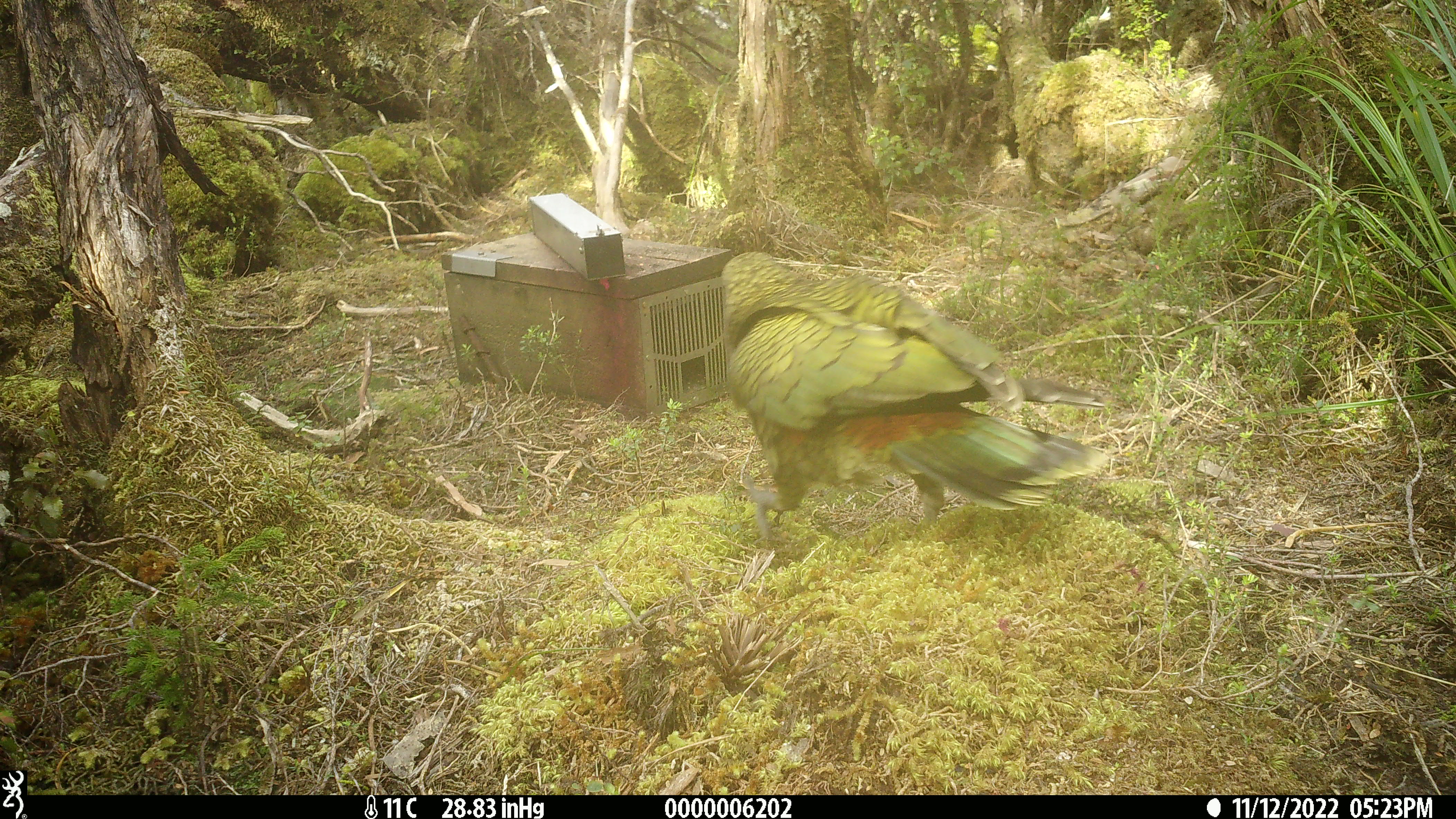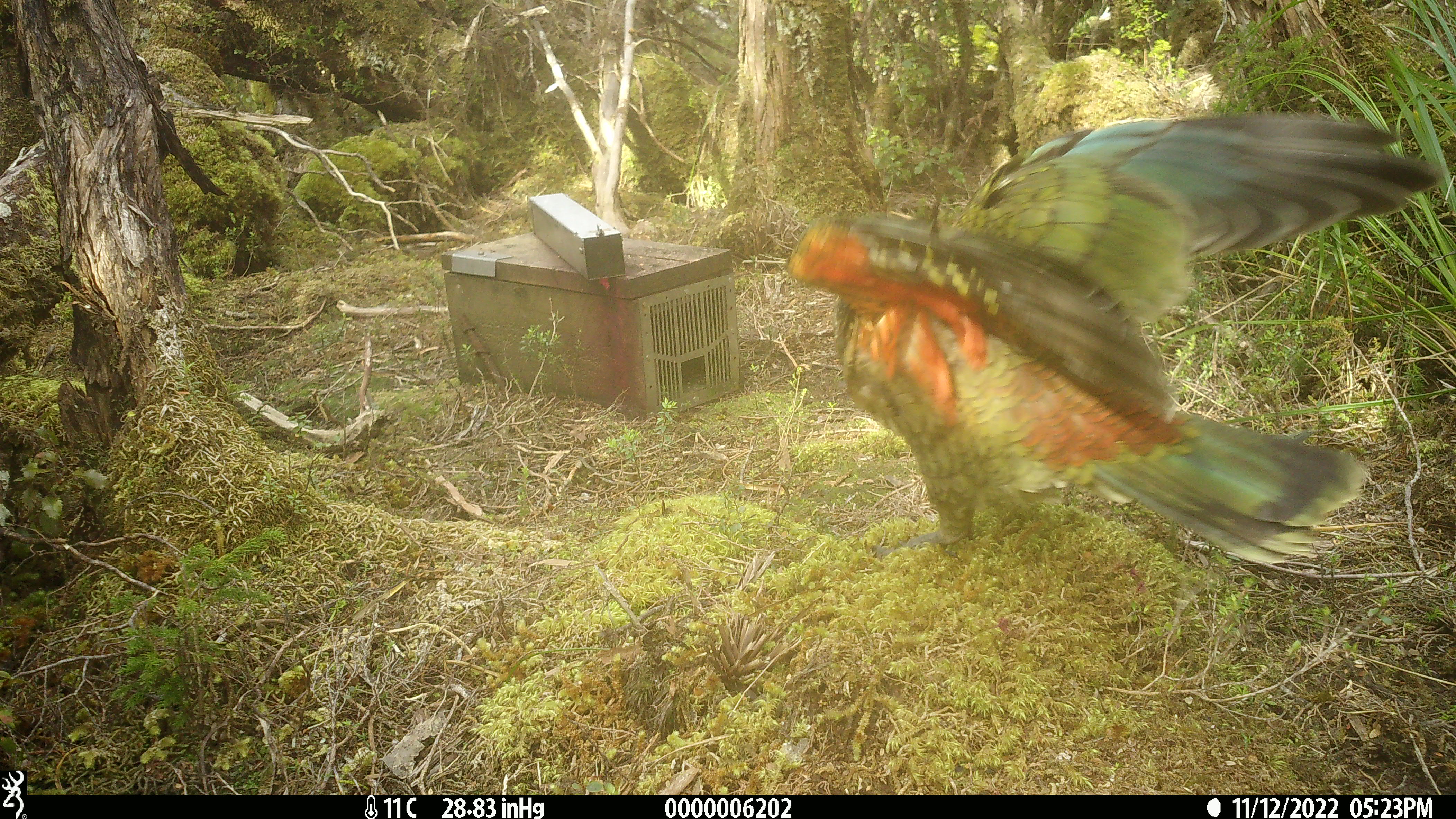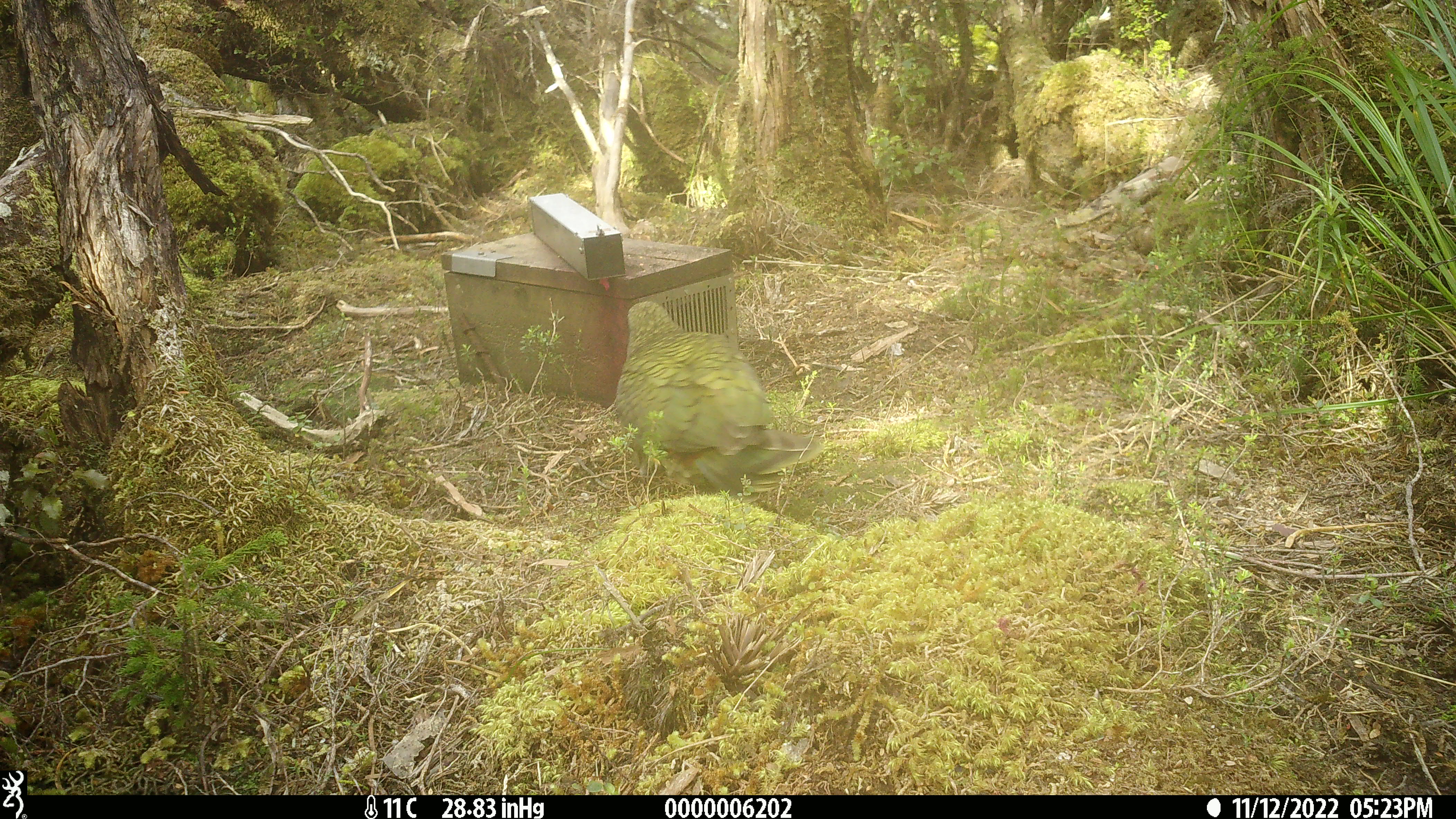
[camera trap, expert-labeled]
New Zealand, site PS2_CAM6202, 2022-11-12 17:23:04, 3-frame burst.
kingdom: Animalia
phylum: Chordata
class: Aves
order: Psittaciformes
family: Strigopidae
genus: Nestor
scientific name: Nestor notabilis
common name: kea